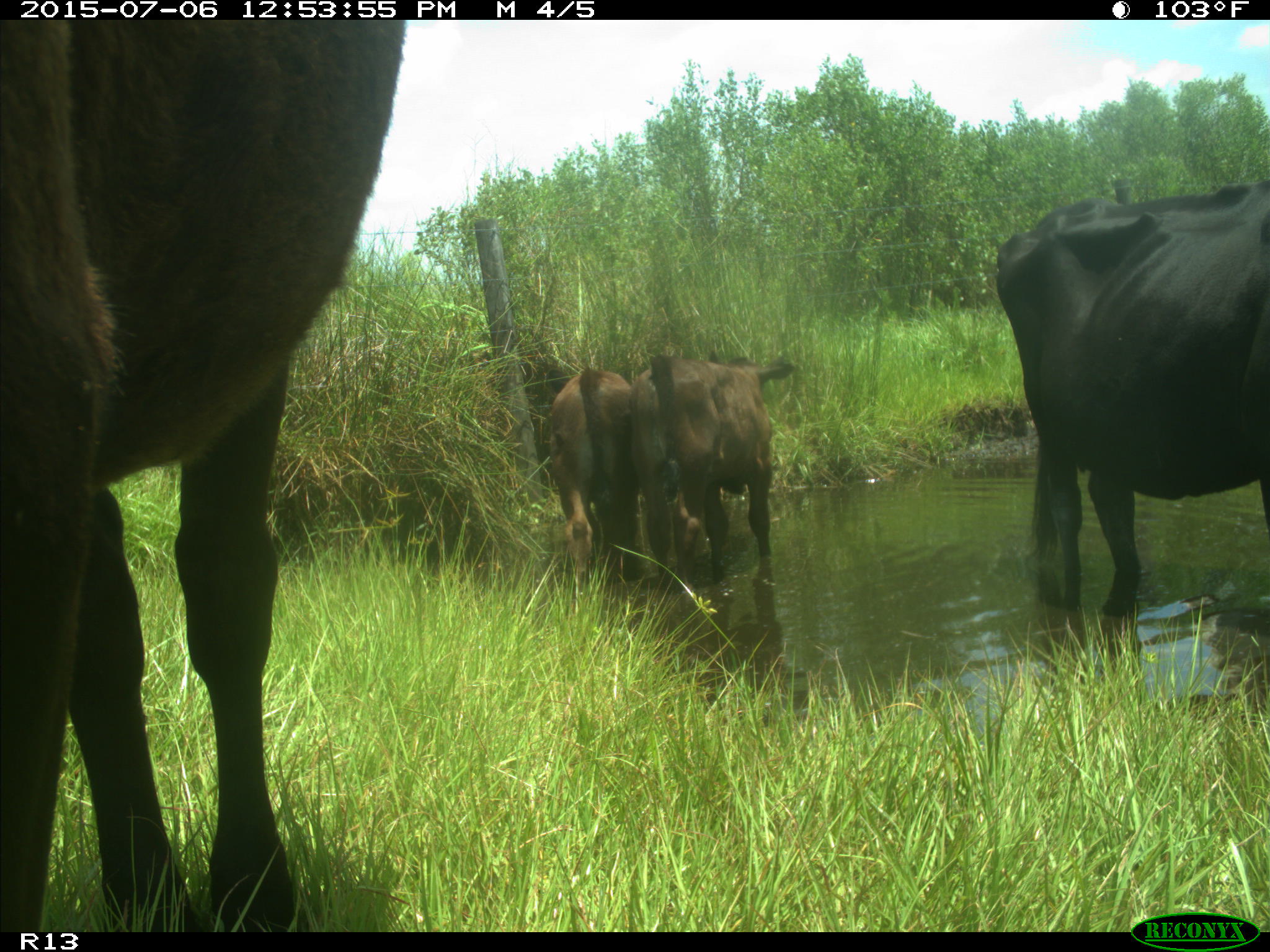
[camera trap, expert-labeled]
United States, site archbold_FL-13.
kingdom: Animalia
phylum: Chordata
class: Mammalia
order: Artiodactyla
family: Bovidae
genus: Bos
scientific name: Bos taurus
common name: domestic cow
Bos taurus (domestic cow).